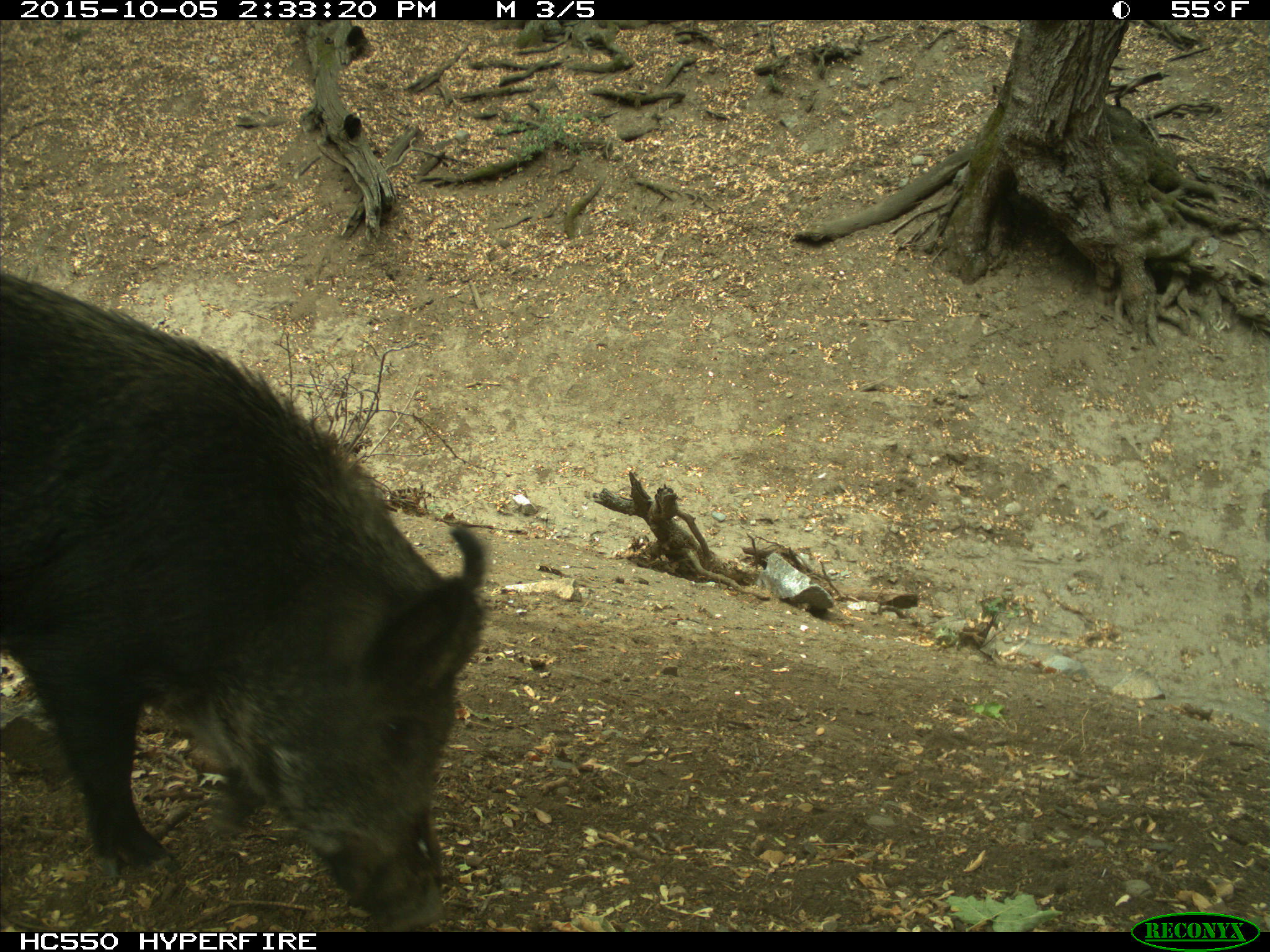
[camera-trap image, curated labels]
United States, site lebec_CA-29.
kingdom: Animalia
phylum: Chordata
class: Mammalia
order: Artiodactyla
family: Suidae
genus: Sus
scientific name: Sus scrofa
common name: wild boar